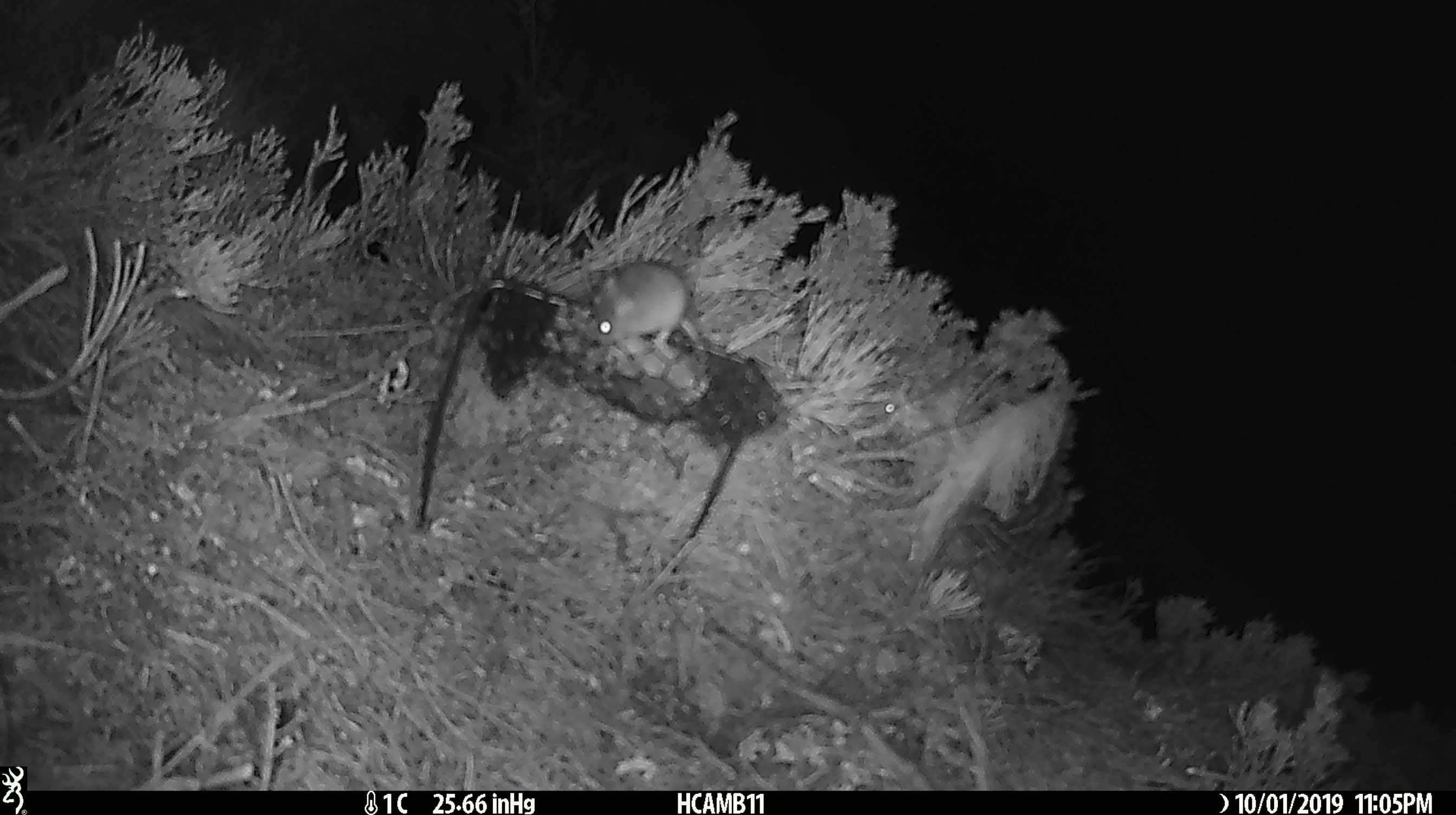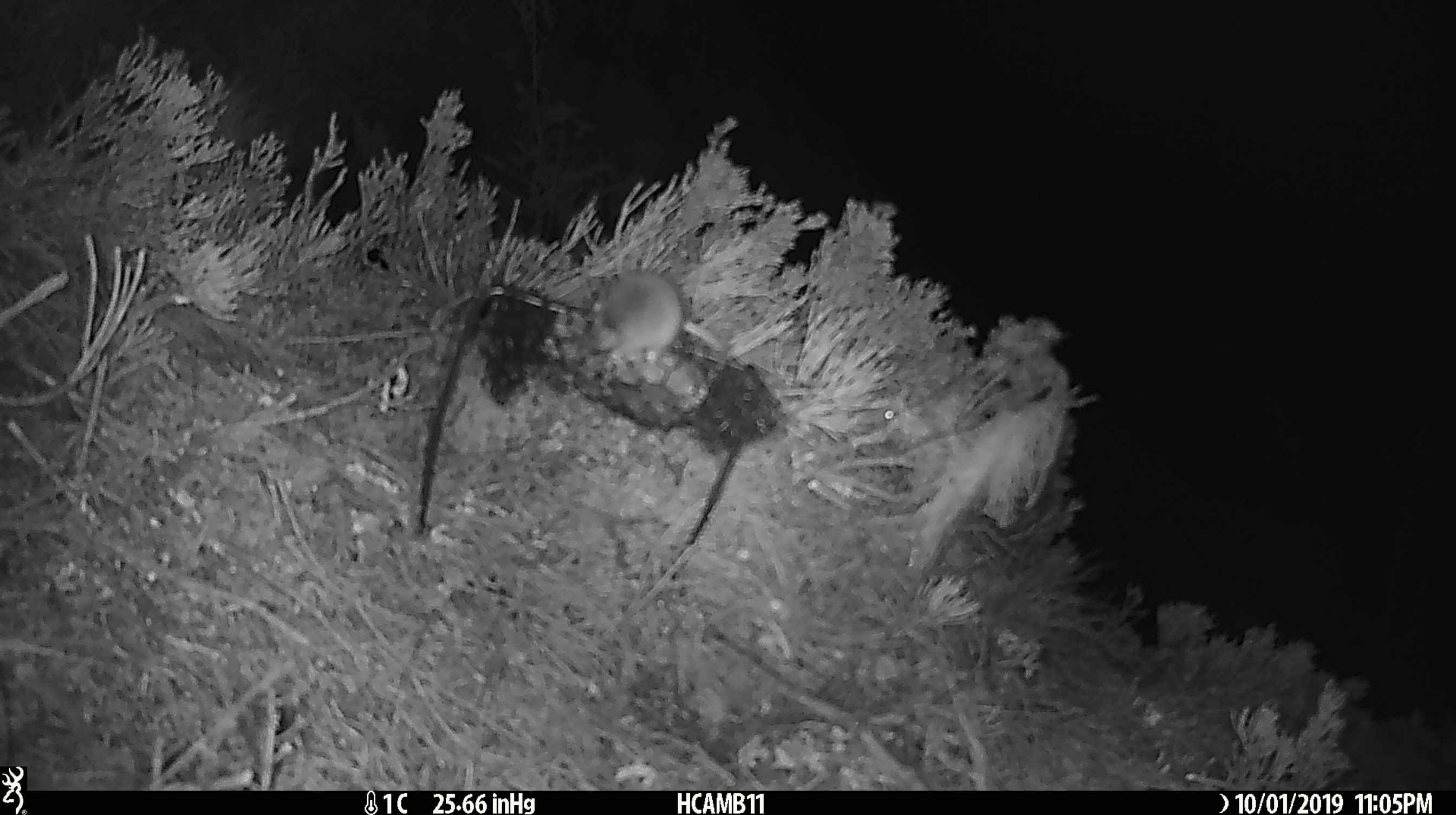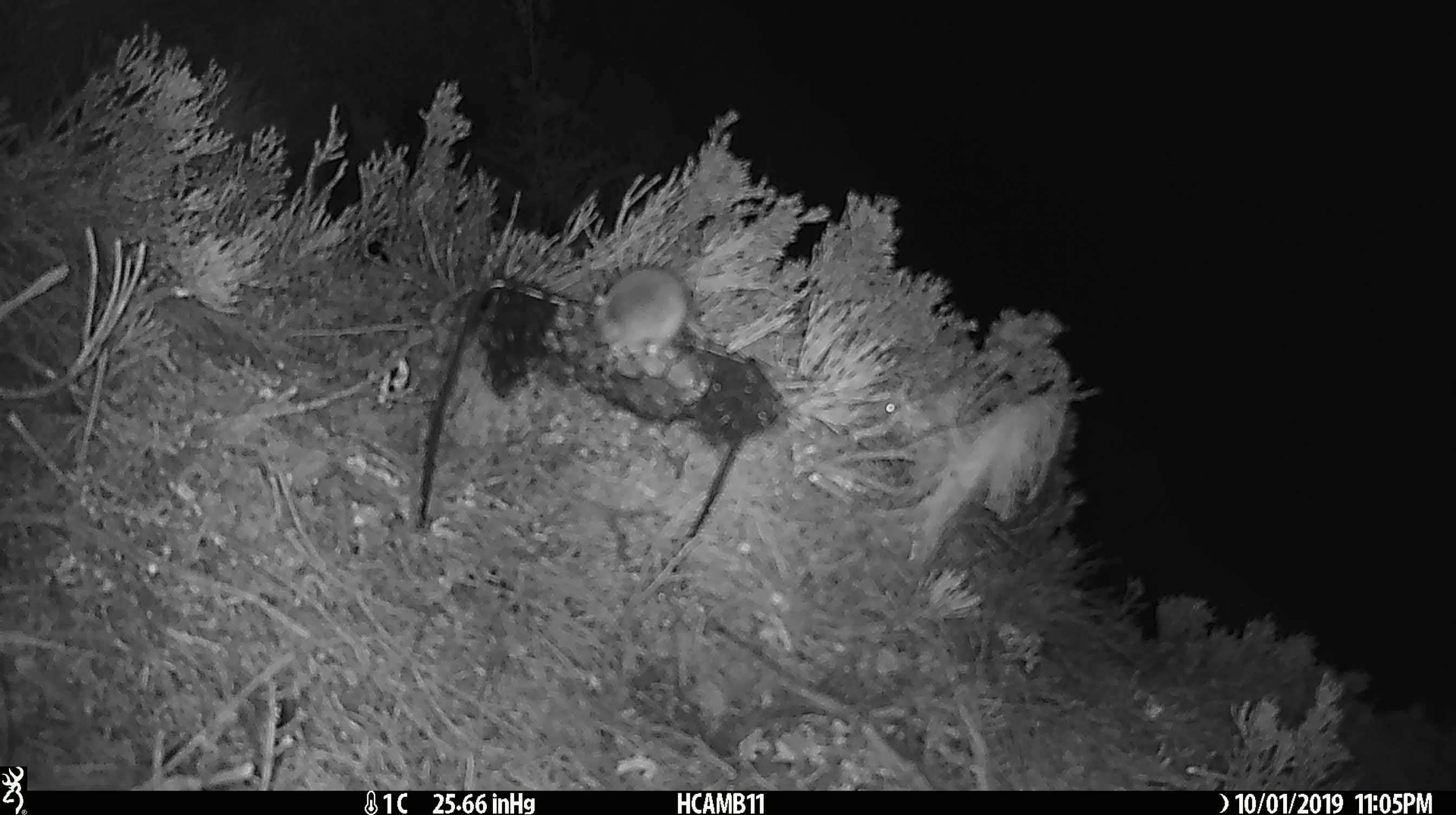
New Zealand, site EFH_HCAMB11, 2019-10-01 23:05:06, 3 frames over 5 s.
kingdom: Animalia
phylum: Chordata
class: Mammalia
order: Rodentia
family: Muridae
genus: Mus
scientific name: Mus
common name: mouse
Mouse (Mus).